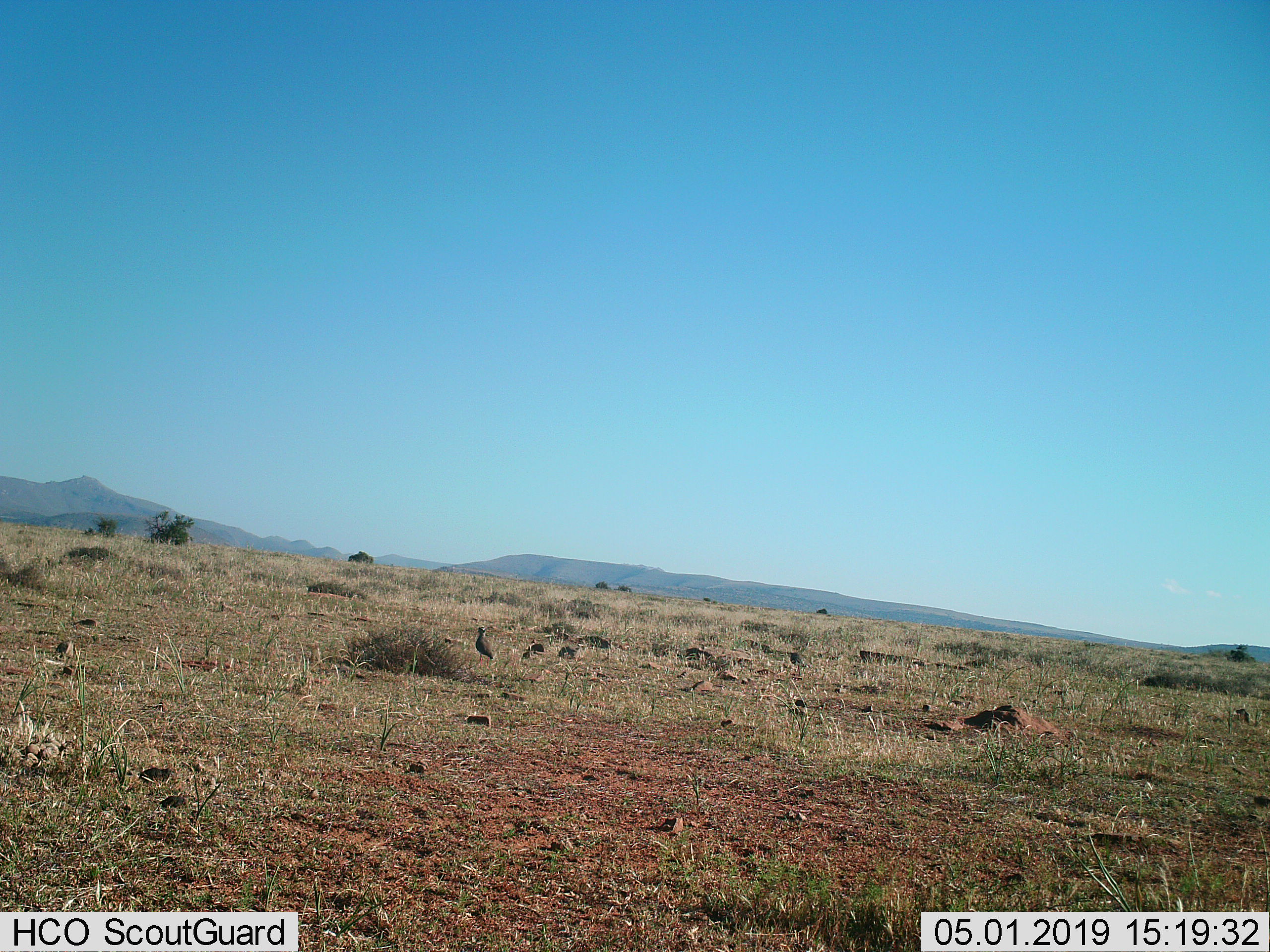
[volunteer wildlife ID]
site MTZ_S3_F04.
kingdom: Animalia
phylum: Chordata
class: Aves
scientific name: Aves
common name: bird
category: birdother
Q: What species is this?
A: Birdother (bird) (Aves).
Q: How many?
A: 1.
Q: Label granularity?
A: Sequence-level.